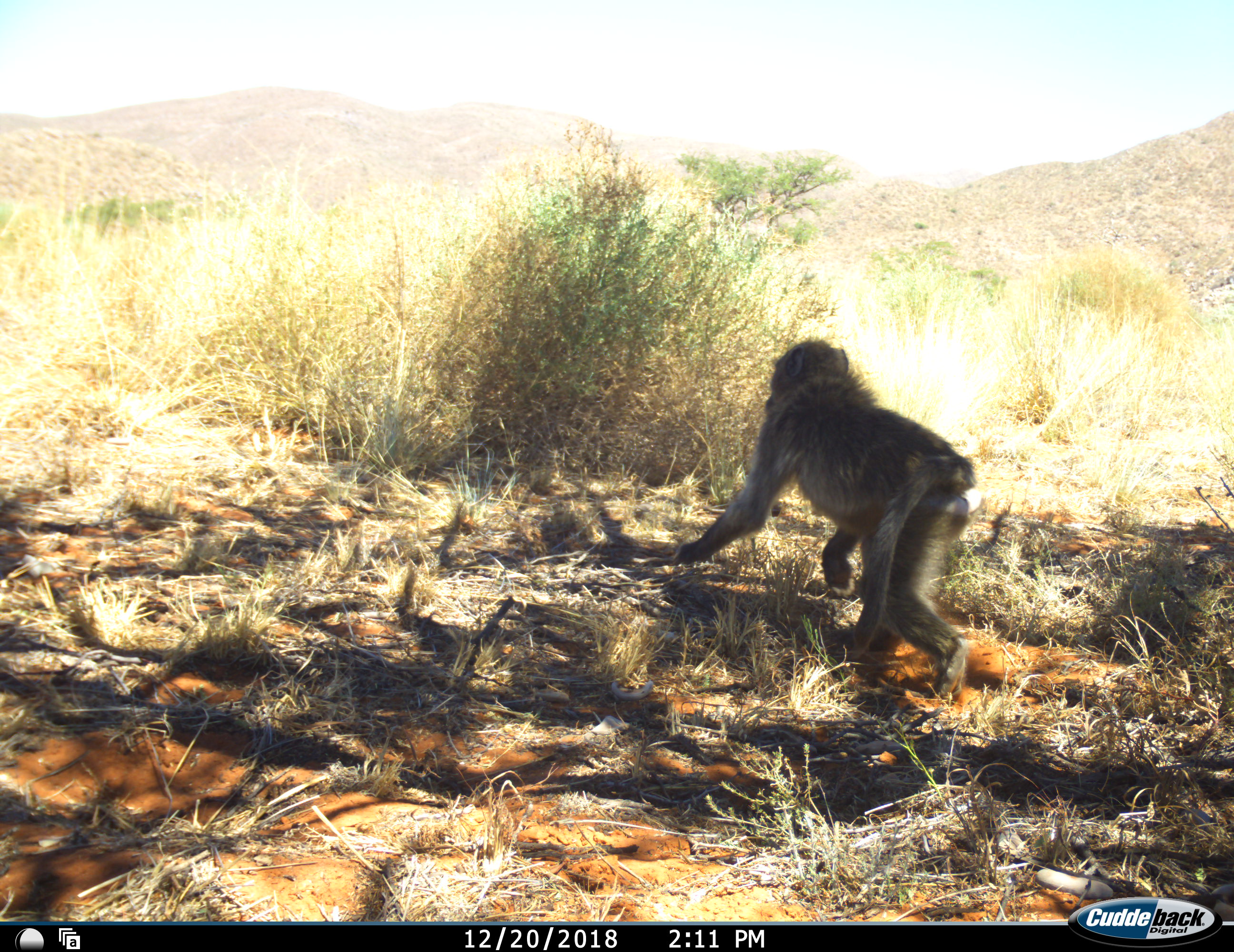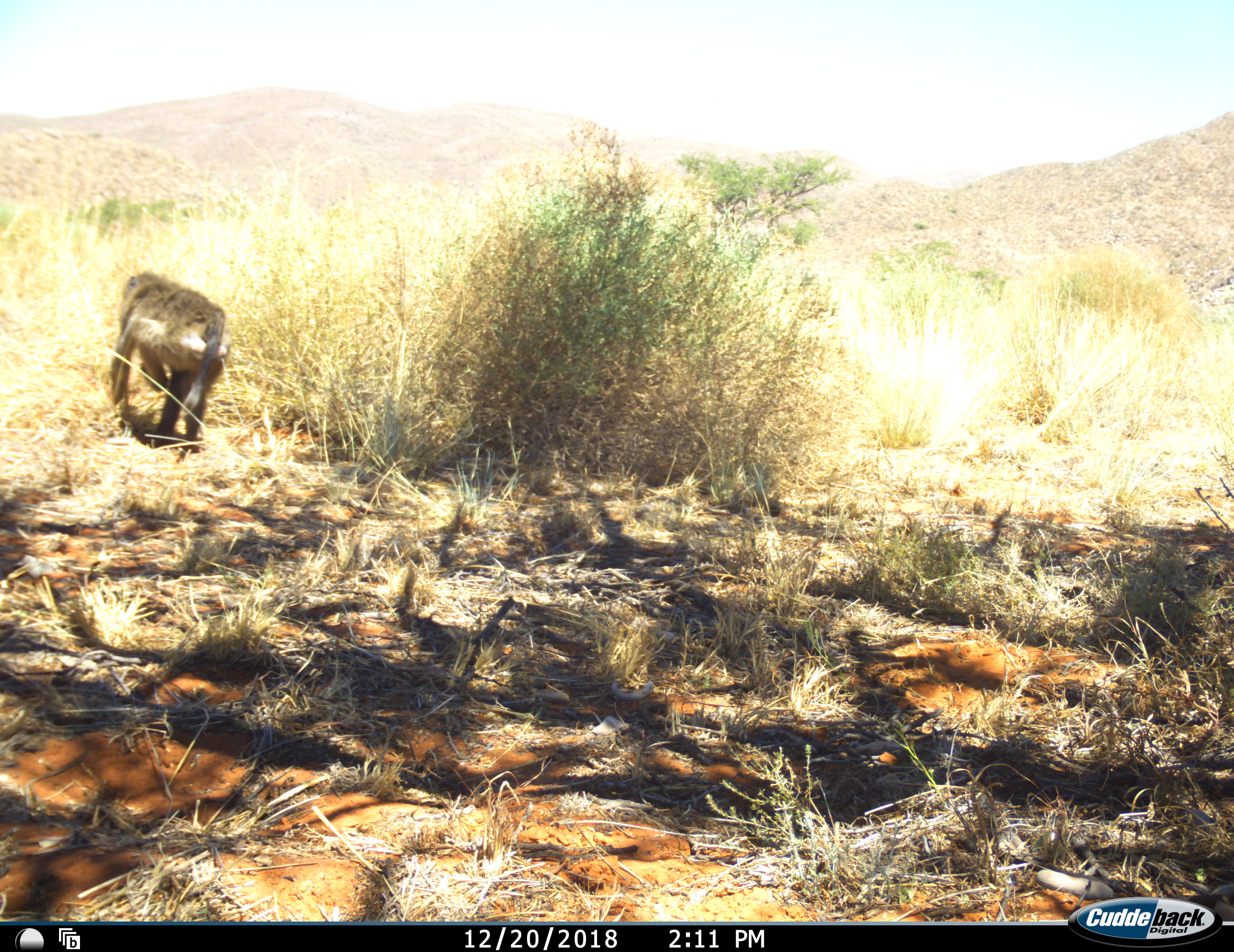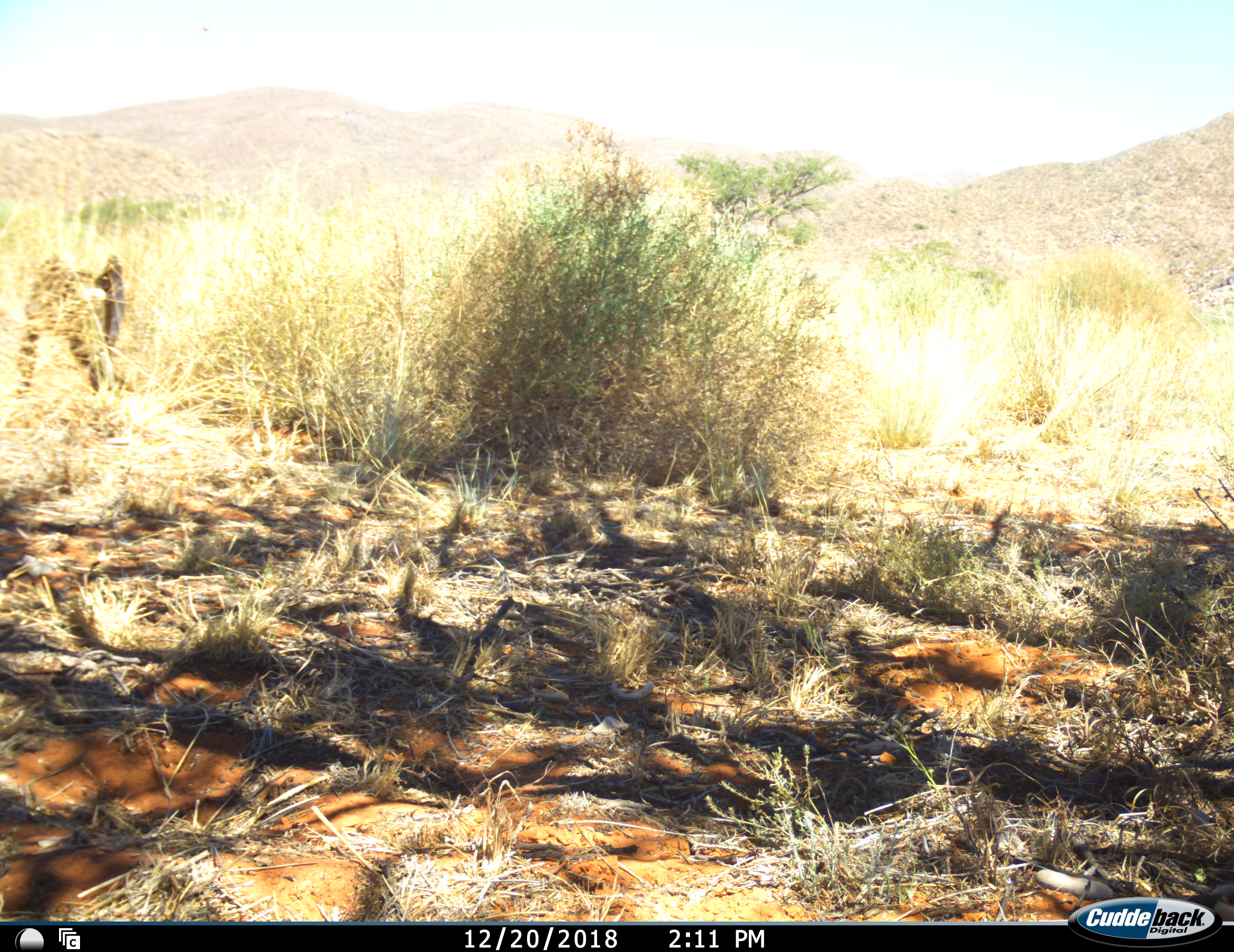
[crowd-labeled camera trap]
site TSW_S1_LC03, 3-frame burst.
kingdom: Animalia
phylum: Chordata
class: Mammalia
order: Primates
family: Cercopithecidae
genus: Papio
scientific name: Papio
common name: baboon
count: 1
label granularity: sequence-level